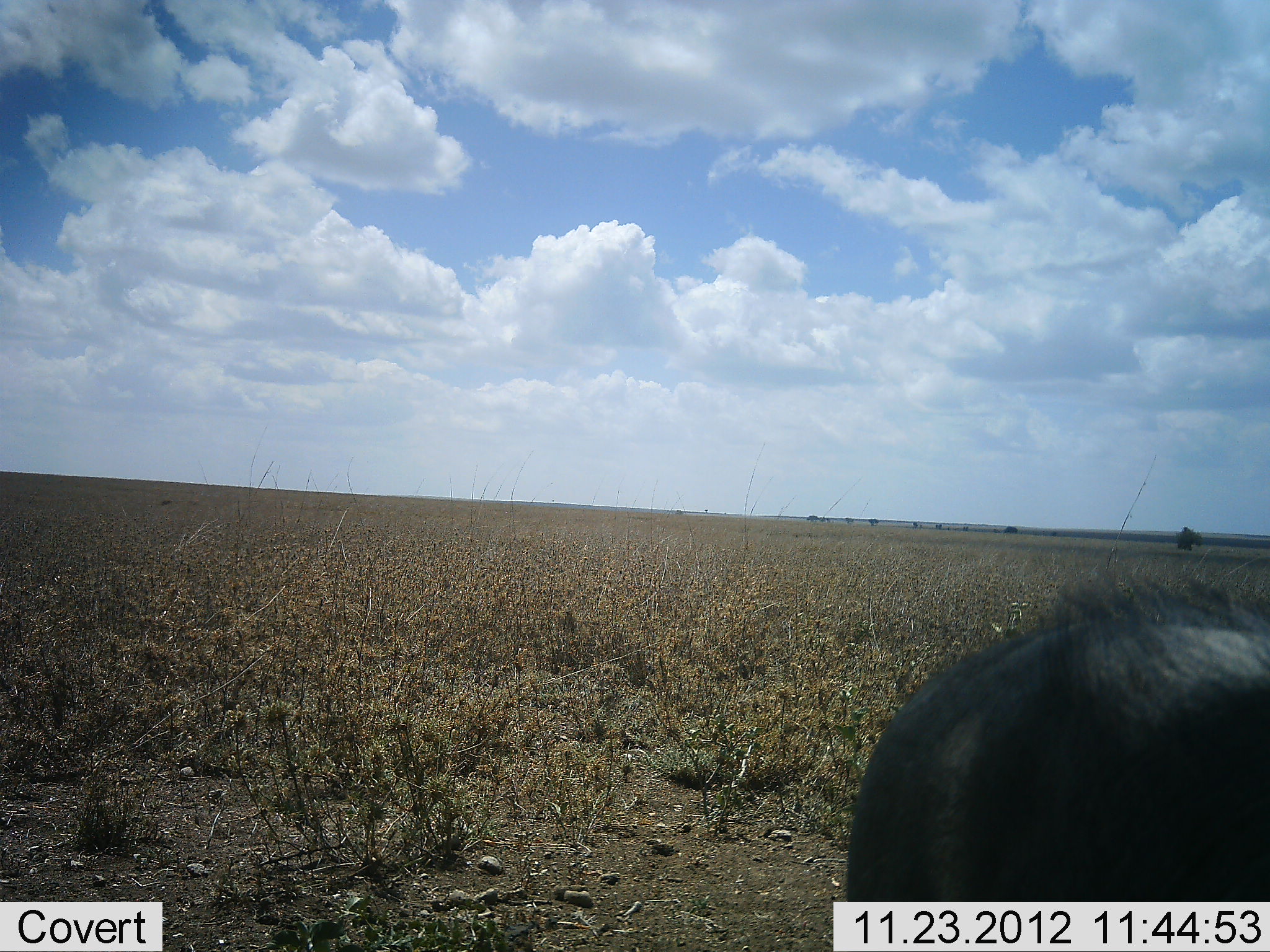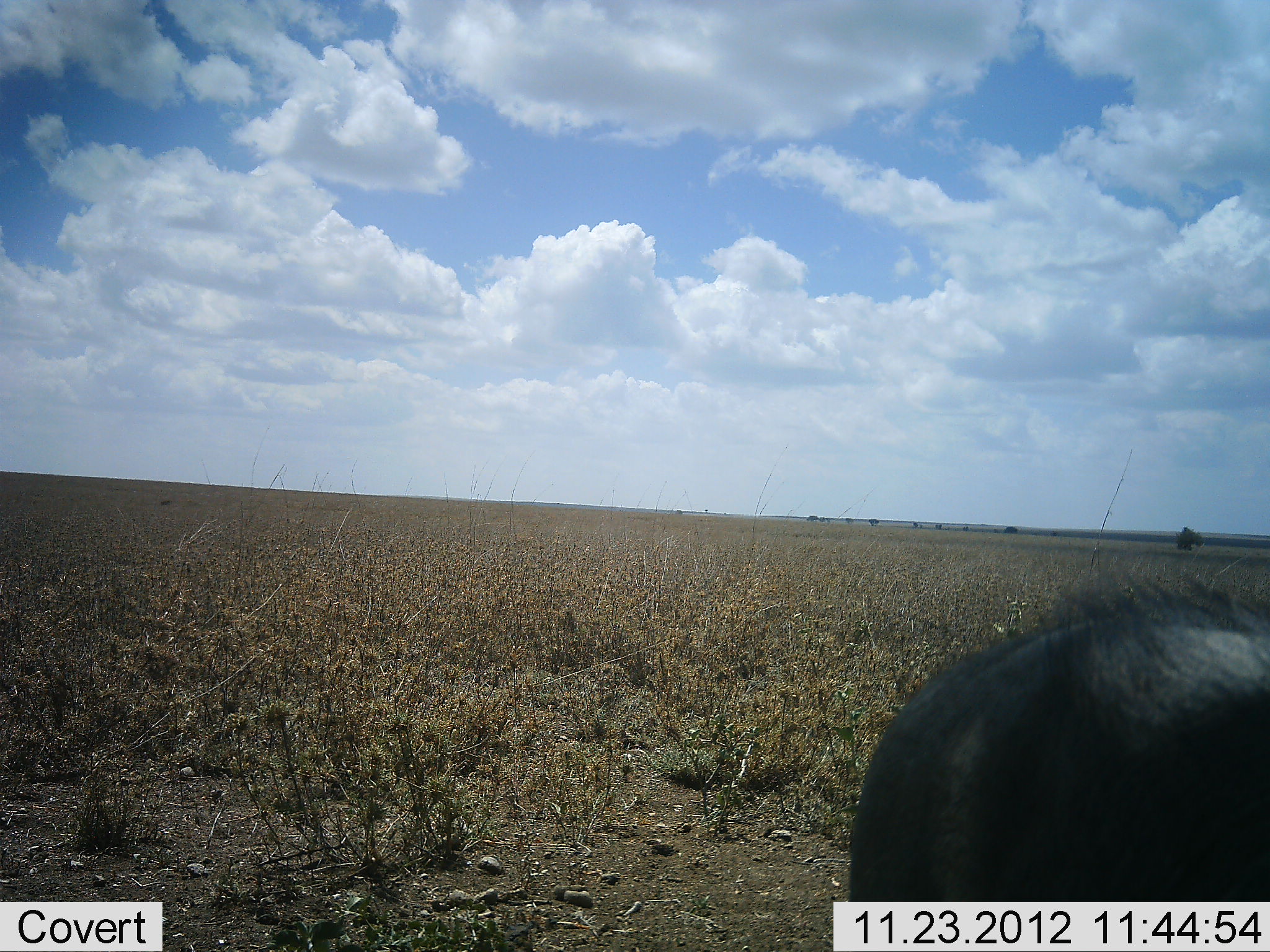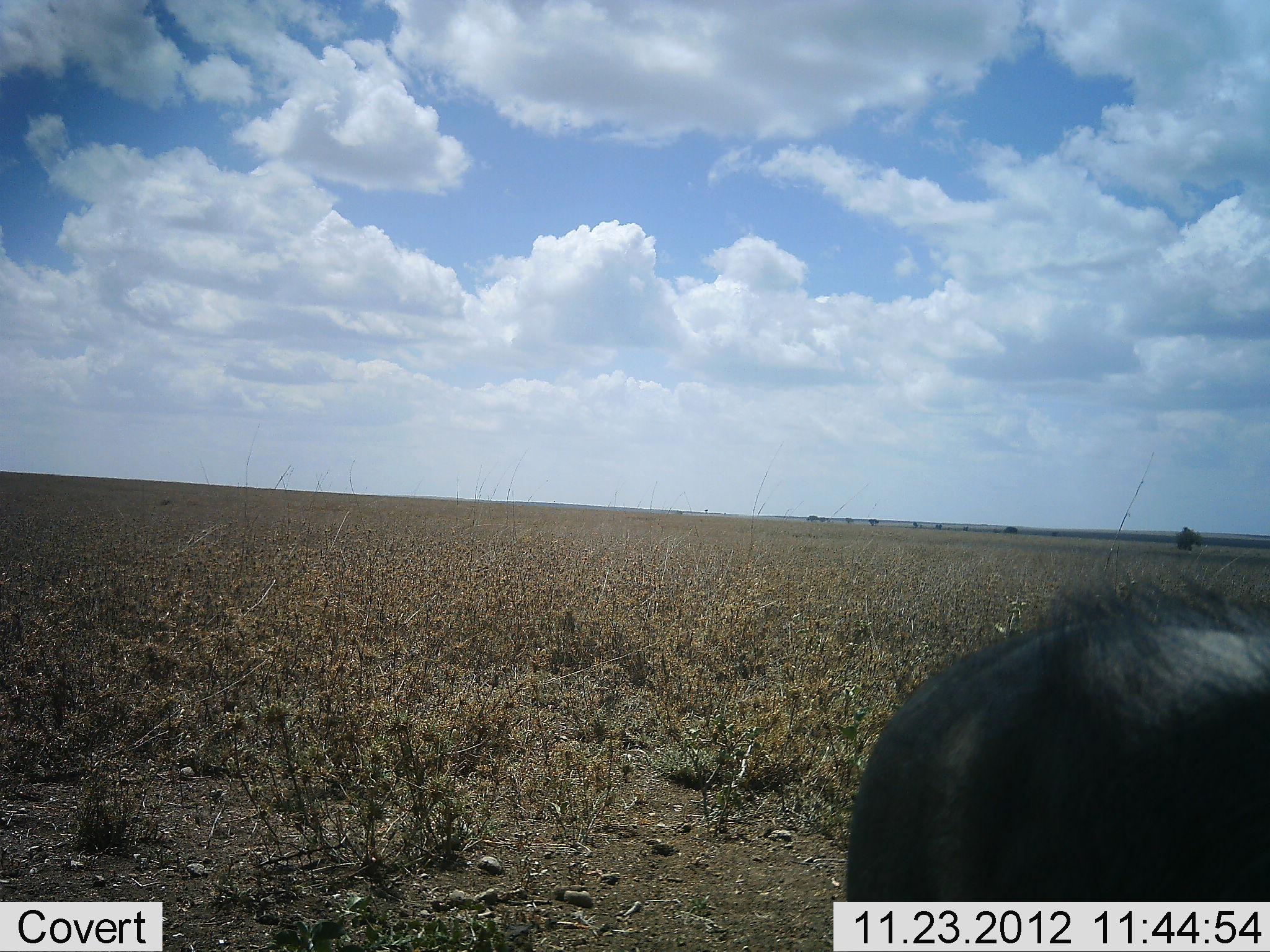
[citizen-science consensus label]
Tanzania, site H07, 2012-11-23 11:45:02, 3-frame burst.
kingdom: Animalia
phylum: Chordata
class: Mammalia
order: Artiodactyla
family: Suidae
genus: Phacochoerus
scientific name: Phacochoerus africanus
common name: warthog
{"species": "warthog (Phacochoerus africanus)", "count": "1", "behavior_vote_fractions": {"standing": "100%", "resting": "0%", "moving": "0%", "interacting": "0%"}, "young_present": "0%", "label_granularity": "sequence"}